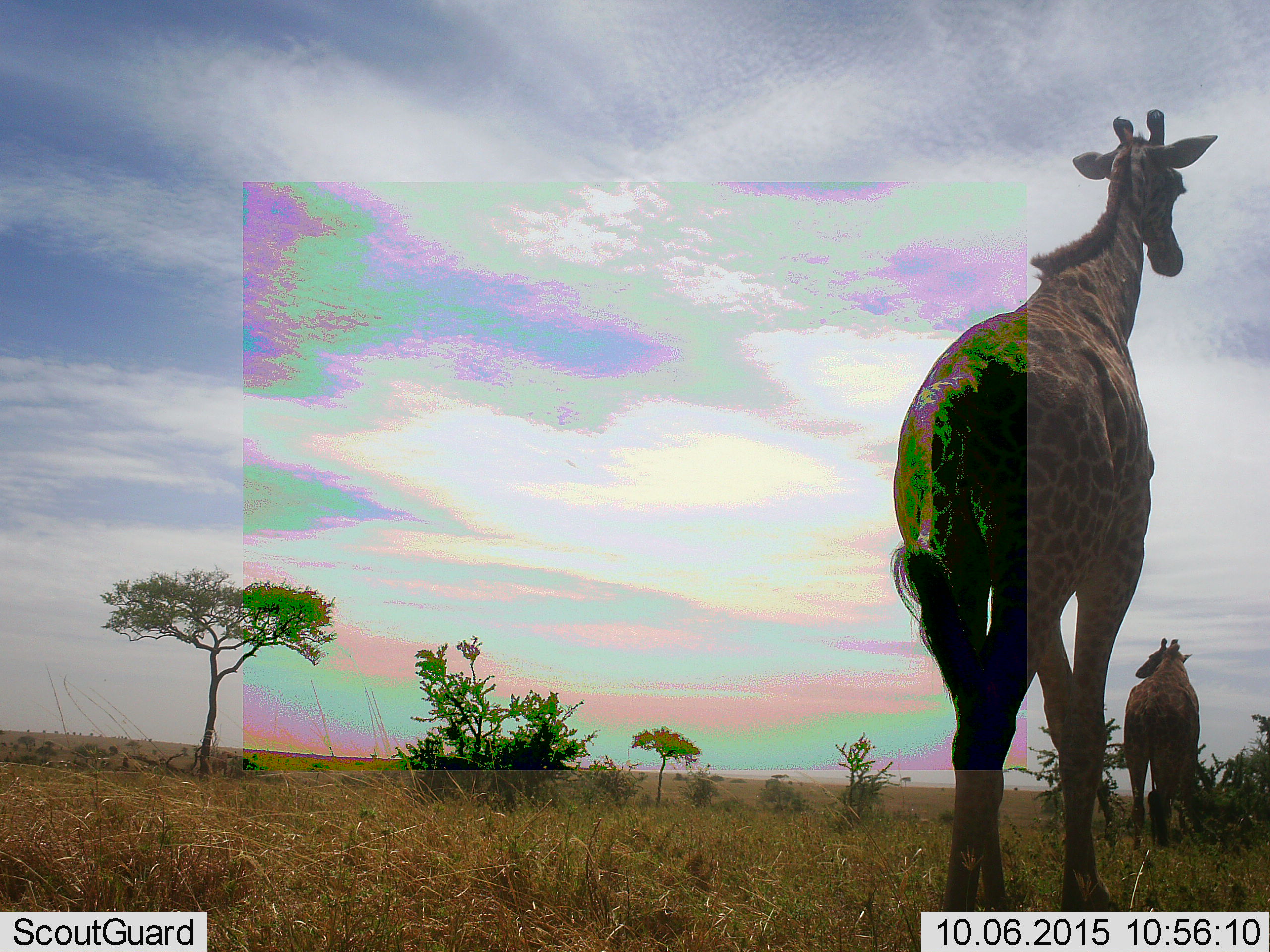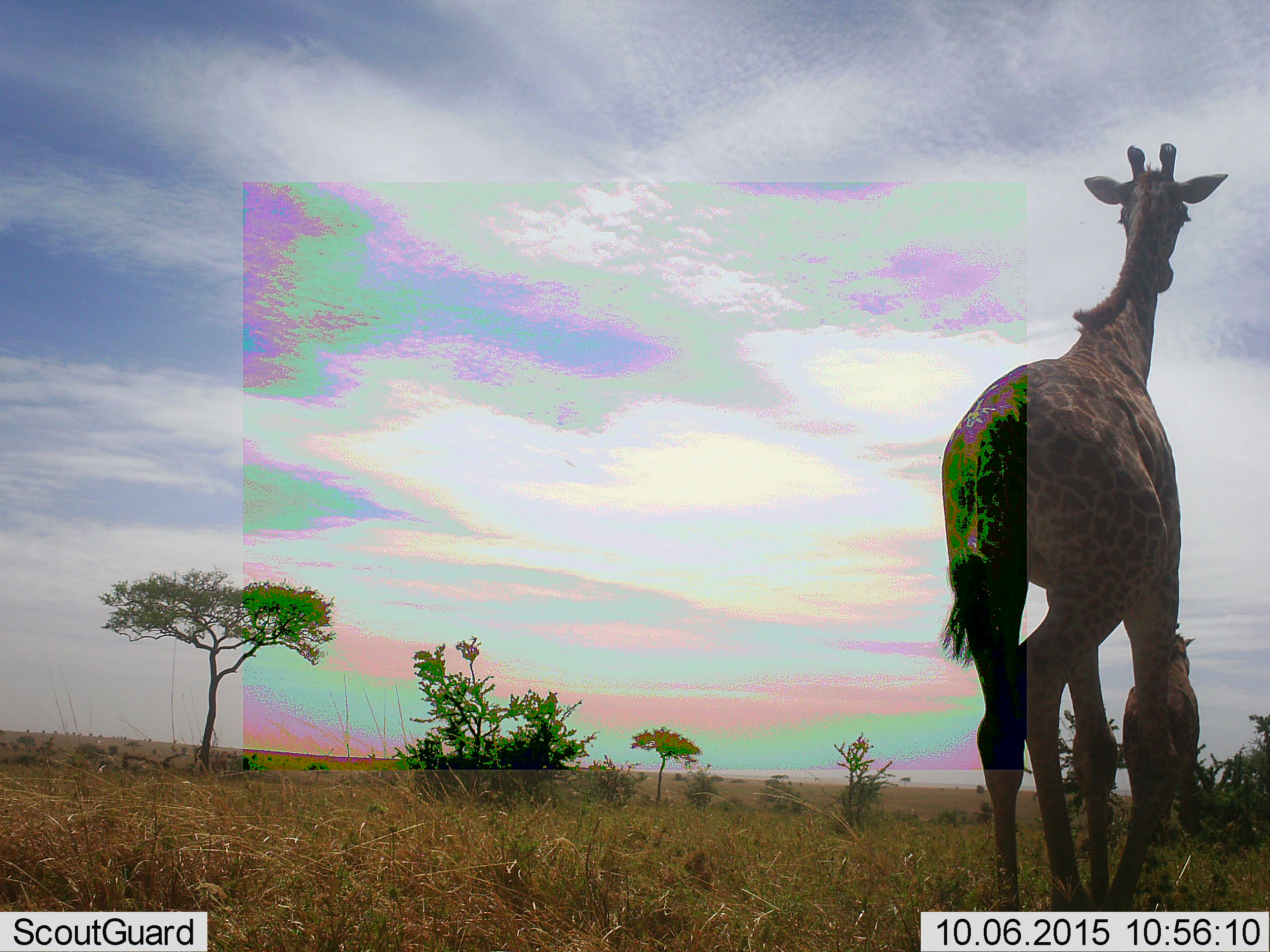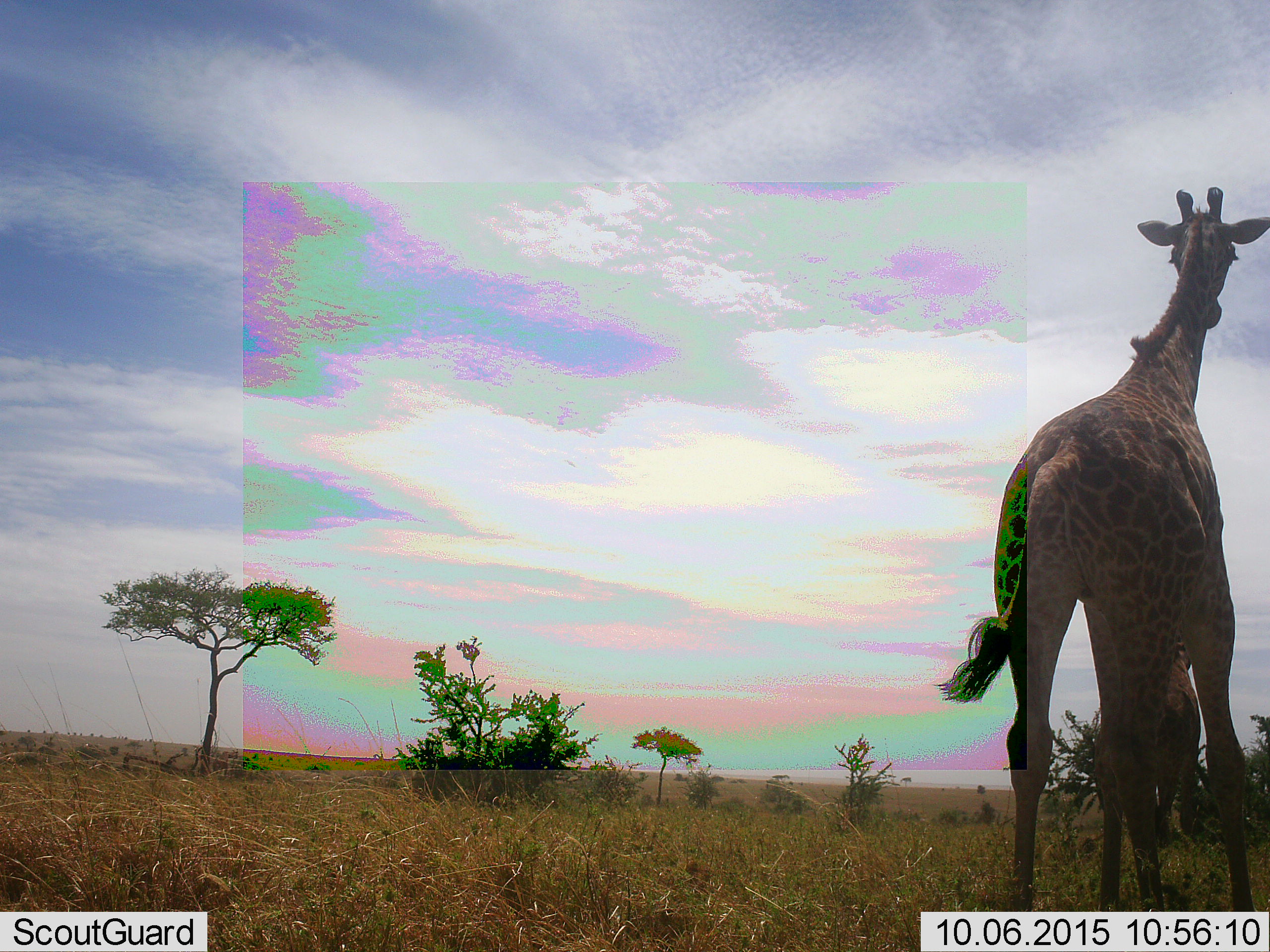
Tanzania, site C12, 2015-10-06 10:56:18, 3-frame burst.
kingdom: Animalia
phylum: Chordata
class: Mammalia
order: Artiodactyla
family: Giraffidae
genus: Giraffa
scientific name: Giraffa camelopardalis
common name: giraffe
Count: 2.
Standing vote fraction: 47%.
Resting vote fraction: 0%.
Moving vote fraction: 84%.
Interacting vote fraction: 0%.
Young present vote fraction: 21%.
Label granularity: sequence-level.